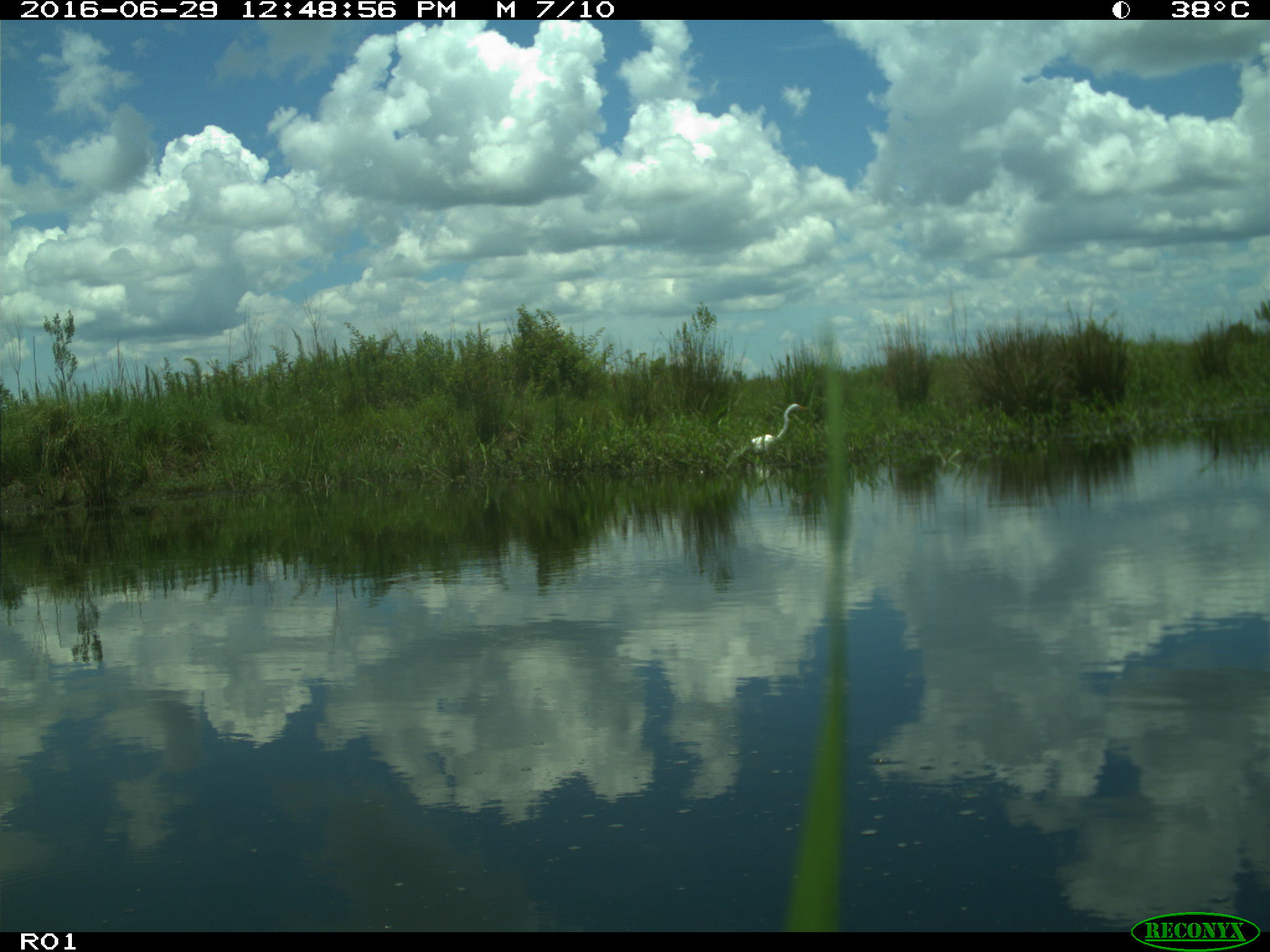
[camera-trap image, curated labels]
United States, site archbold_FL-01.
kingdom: Animalia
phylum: Chordata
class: Aves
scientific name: Aves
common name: birds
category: unidentified bird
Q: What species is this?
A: Unidentified bird (birds) (Aves).